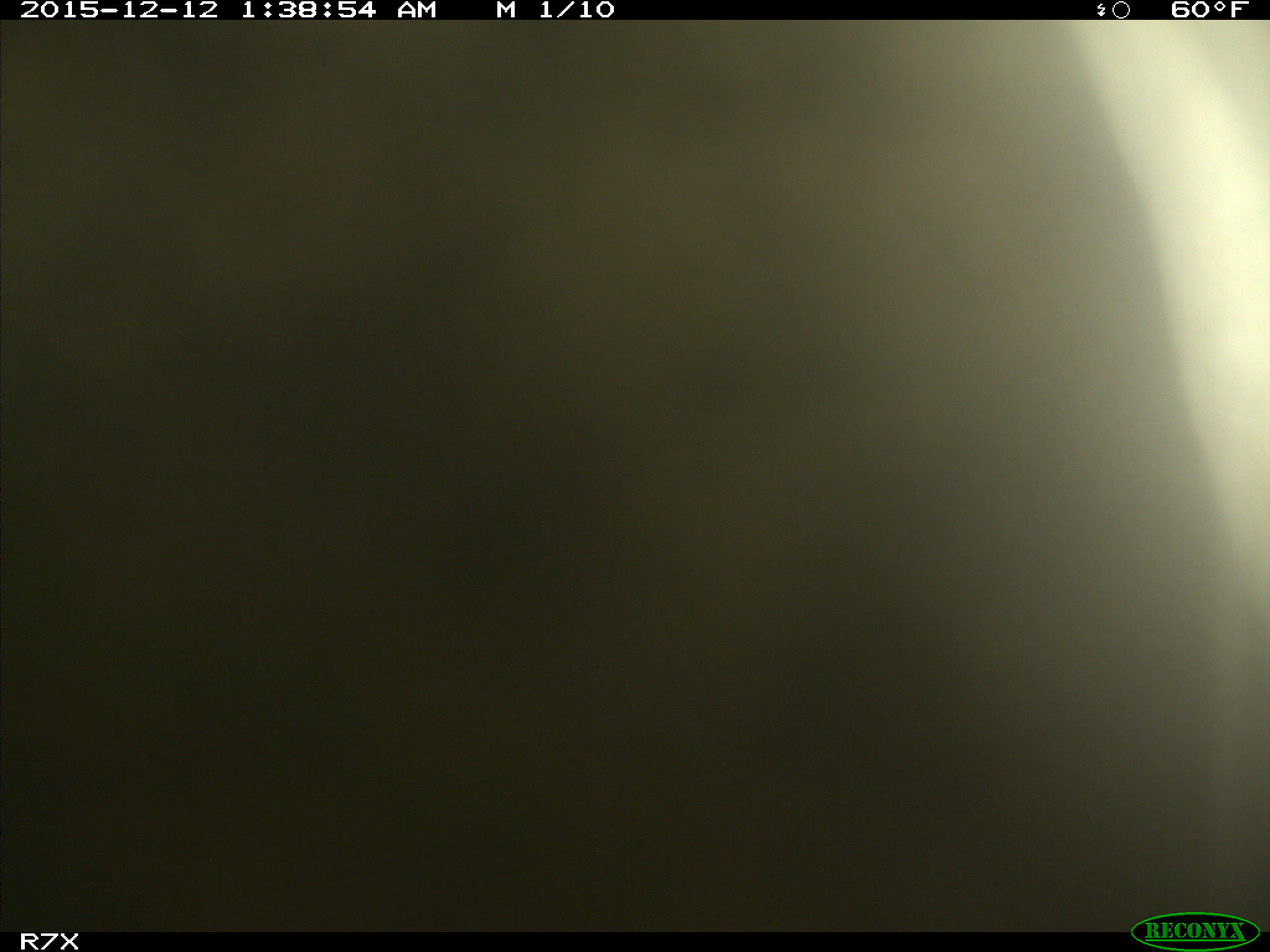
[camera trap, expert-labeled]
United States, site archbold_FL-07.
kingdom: Animalia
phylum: Chordata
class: Mammalia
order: Artiodactyla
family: Bovidae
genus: Bos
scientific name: Bos taurus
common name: domestic cow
Bos taurus (domestic cow).